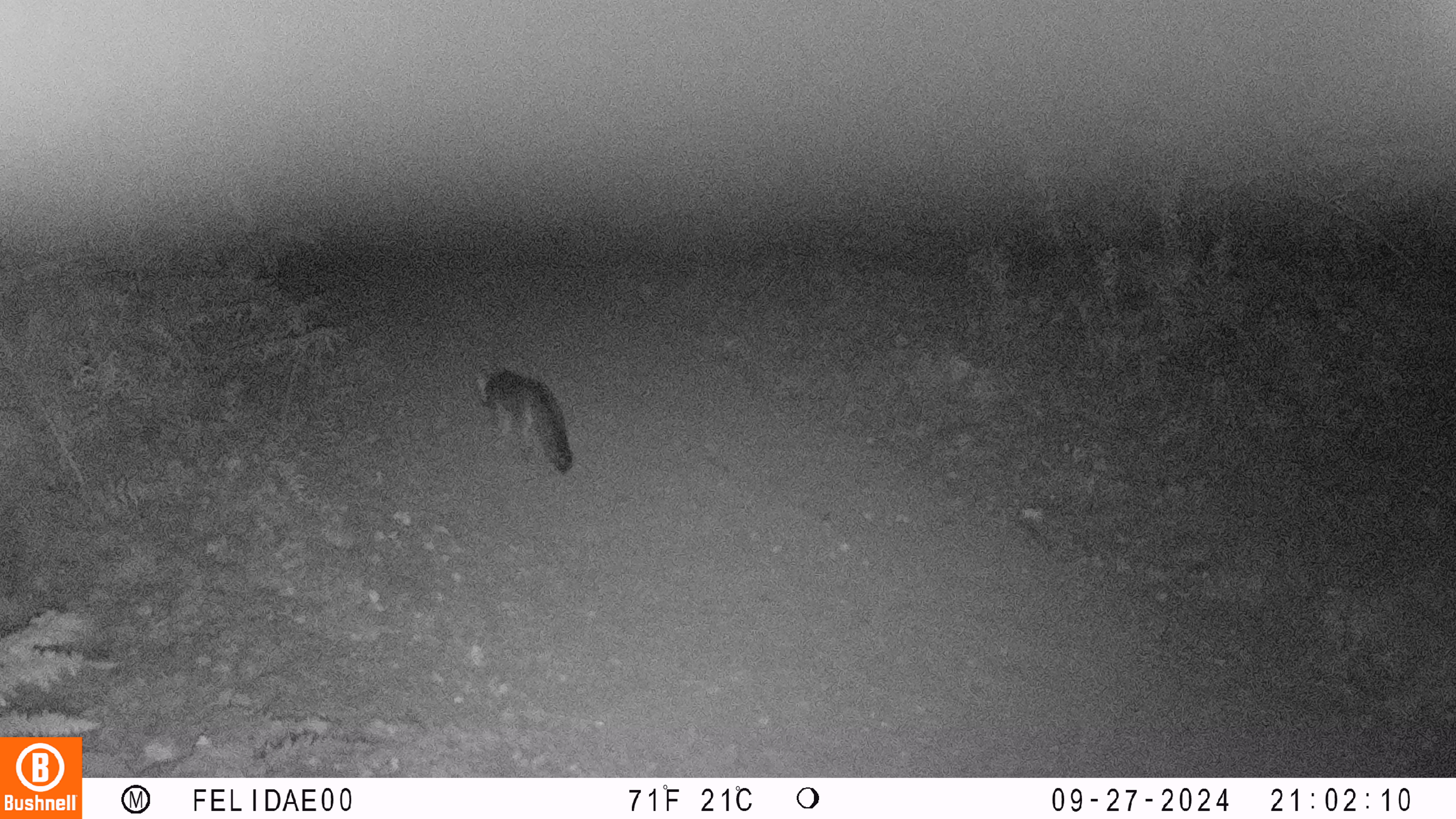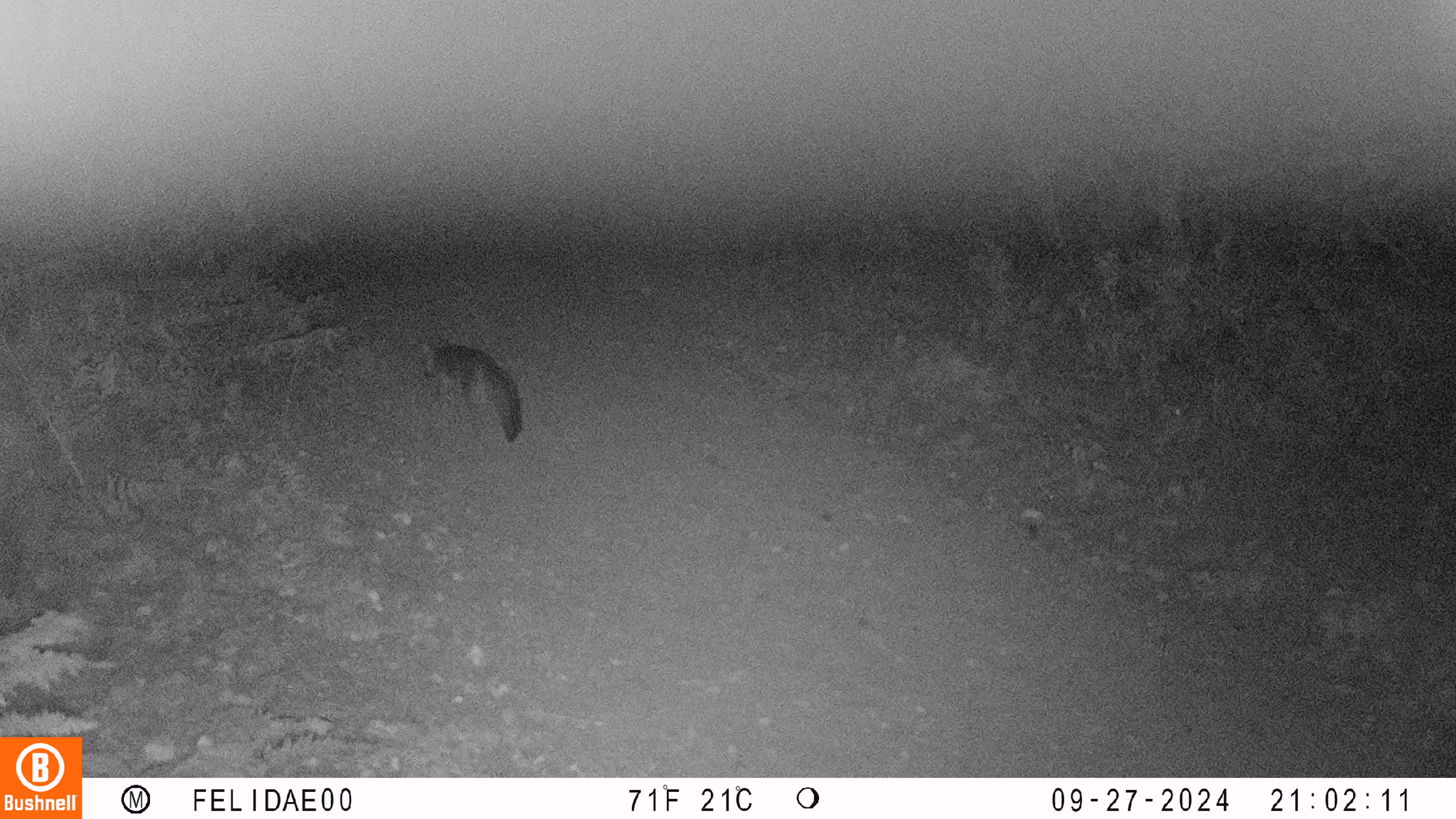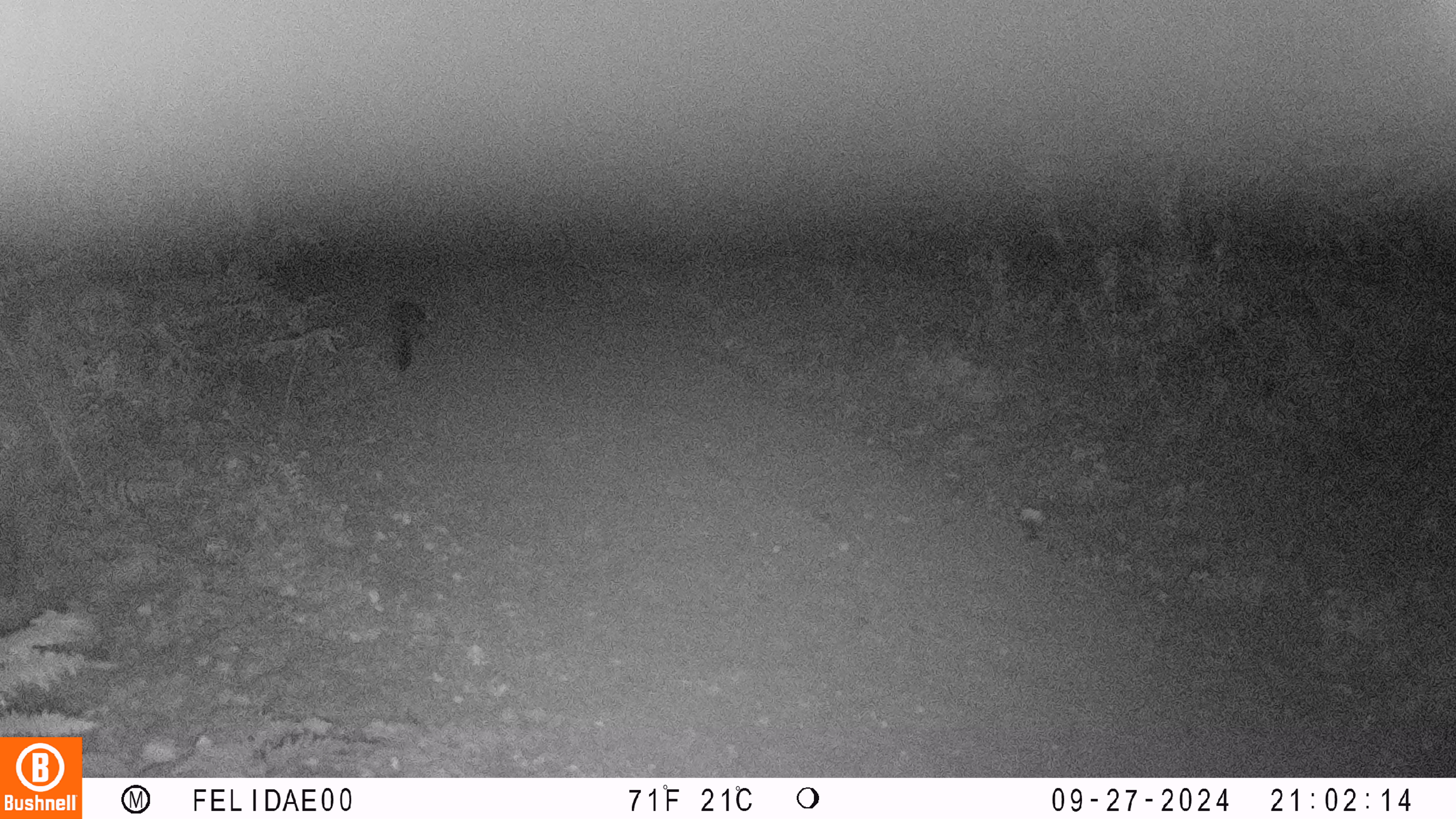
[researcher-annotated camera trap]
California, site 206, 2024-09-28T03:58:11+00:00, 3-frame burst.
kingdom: Animalia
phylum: Chordata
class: Mammalia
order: Carnivora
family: Canidae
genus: Urocyon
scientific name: Urocyon cinereoargenteus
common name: gray fox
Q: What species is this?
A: Gray fox (Urocyon cinereoargenteus).